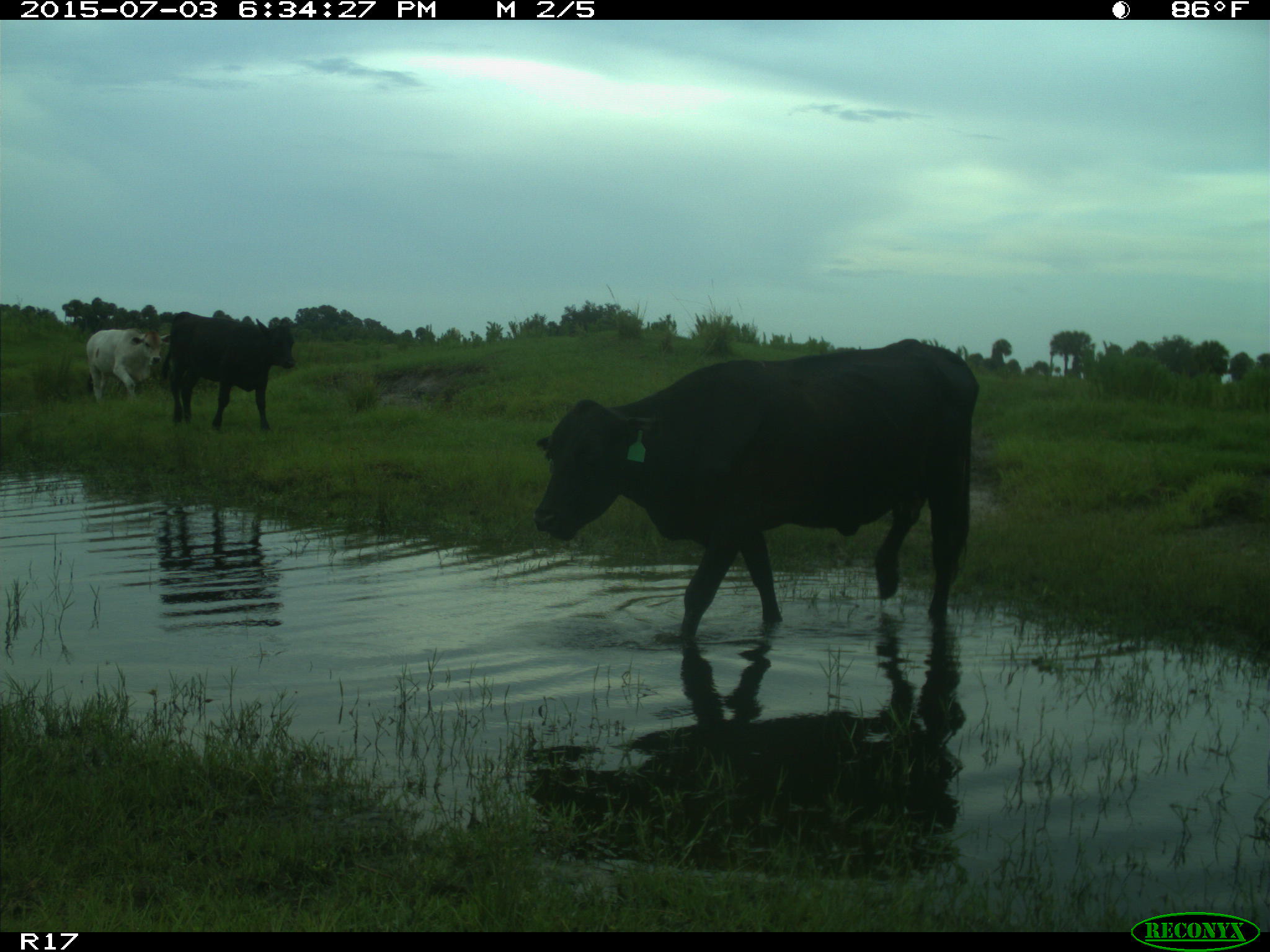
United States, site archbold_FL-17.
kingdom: Animalia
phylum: Chordata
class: Mammalia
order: Artiodactyla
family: Bovidae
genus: Bos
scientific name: Bos taurus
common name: domestic cow